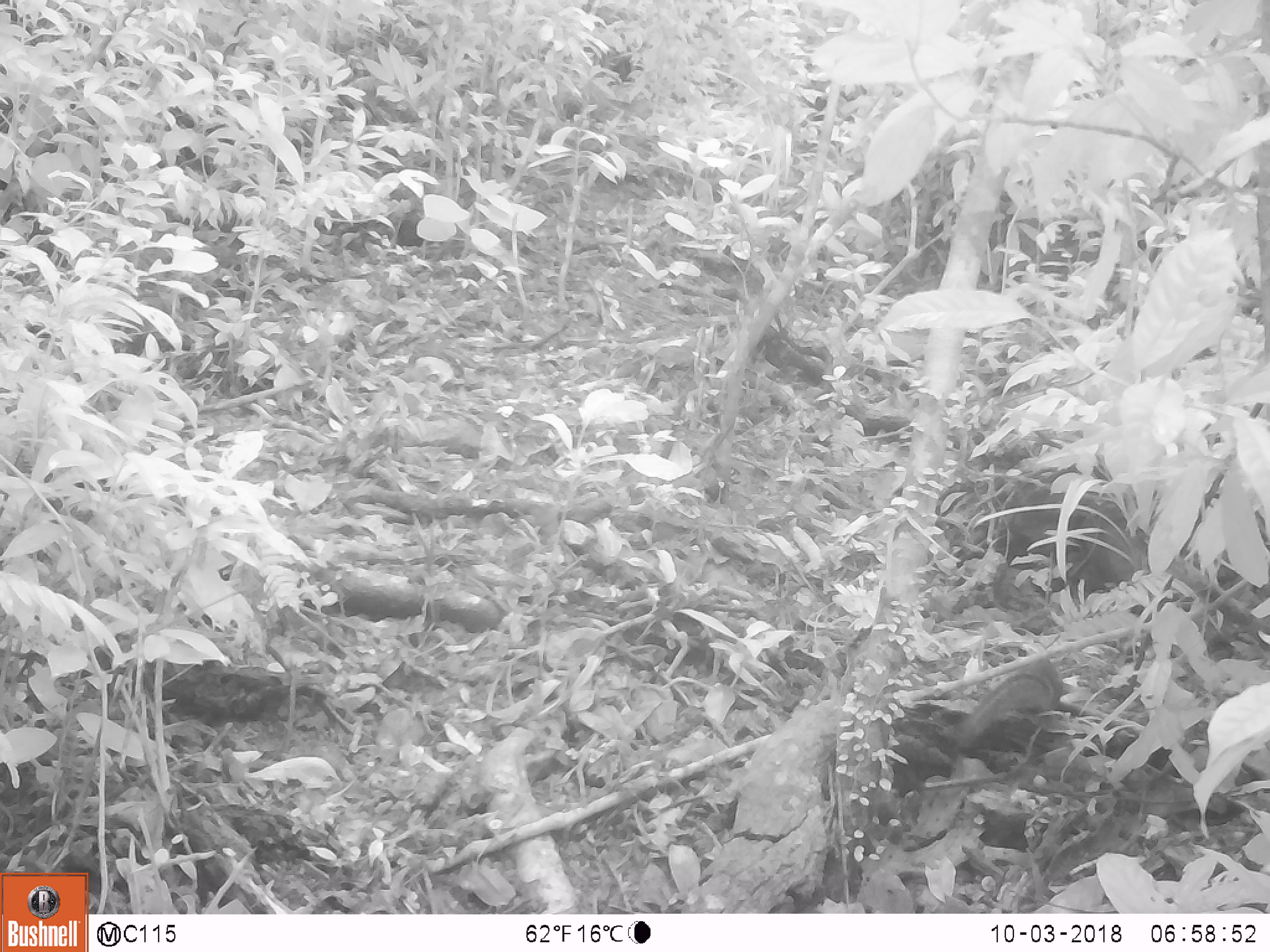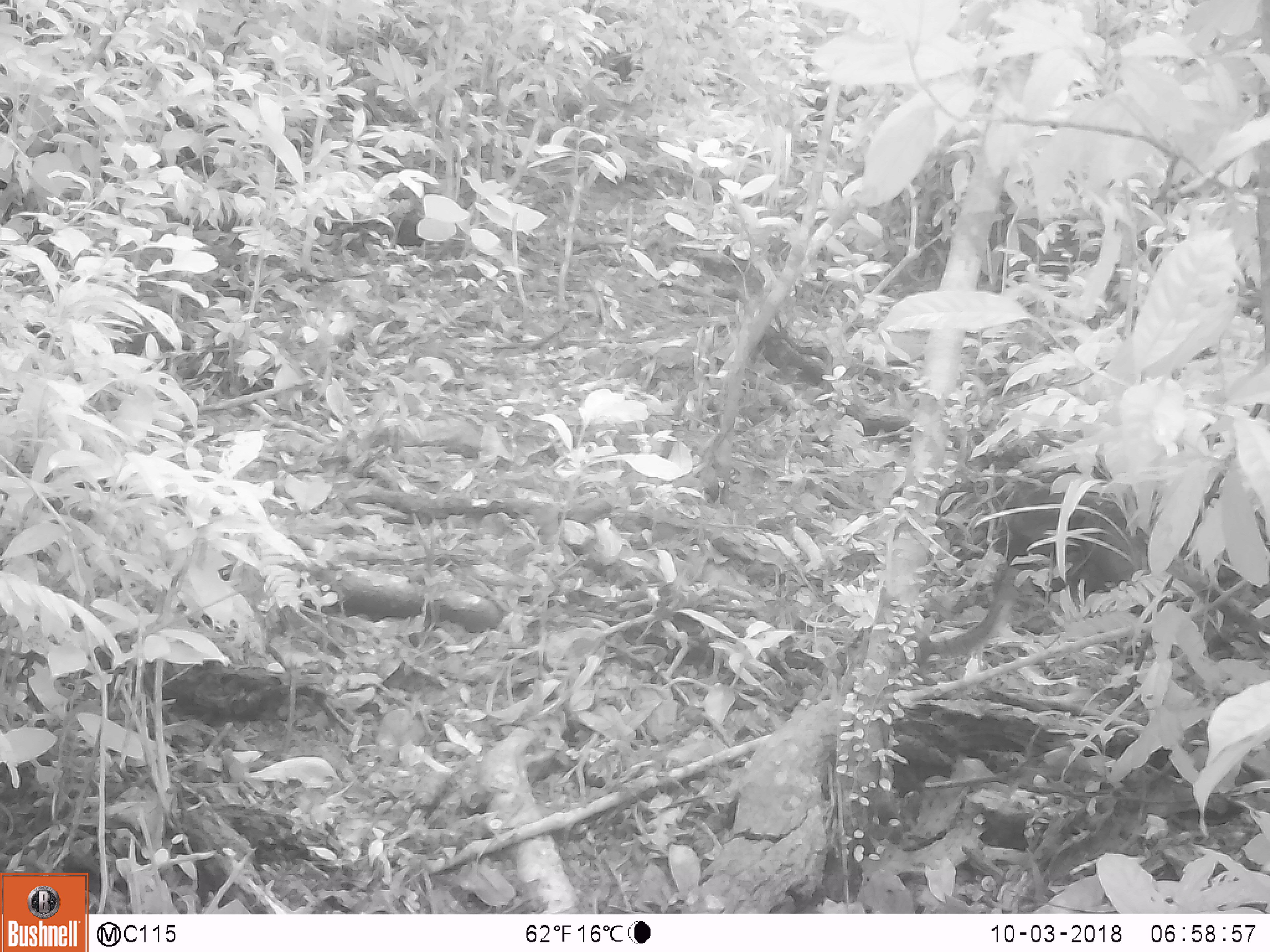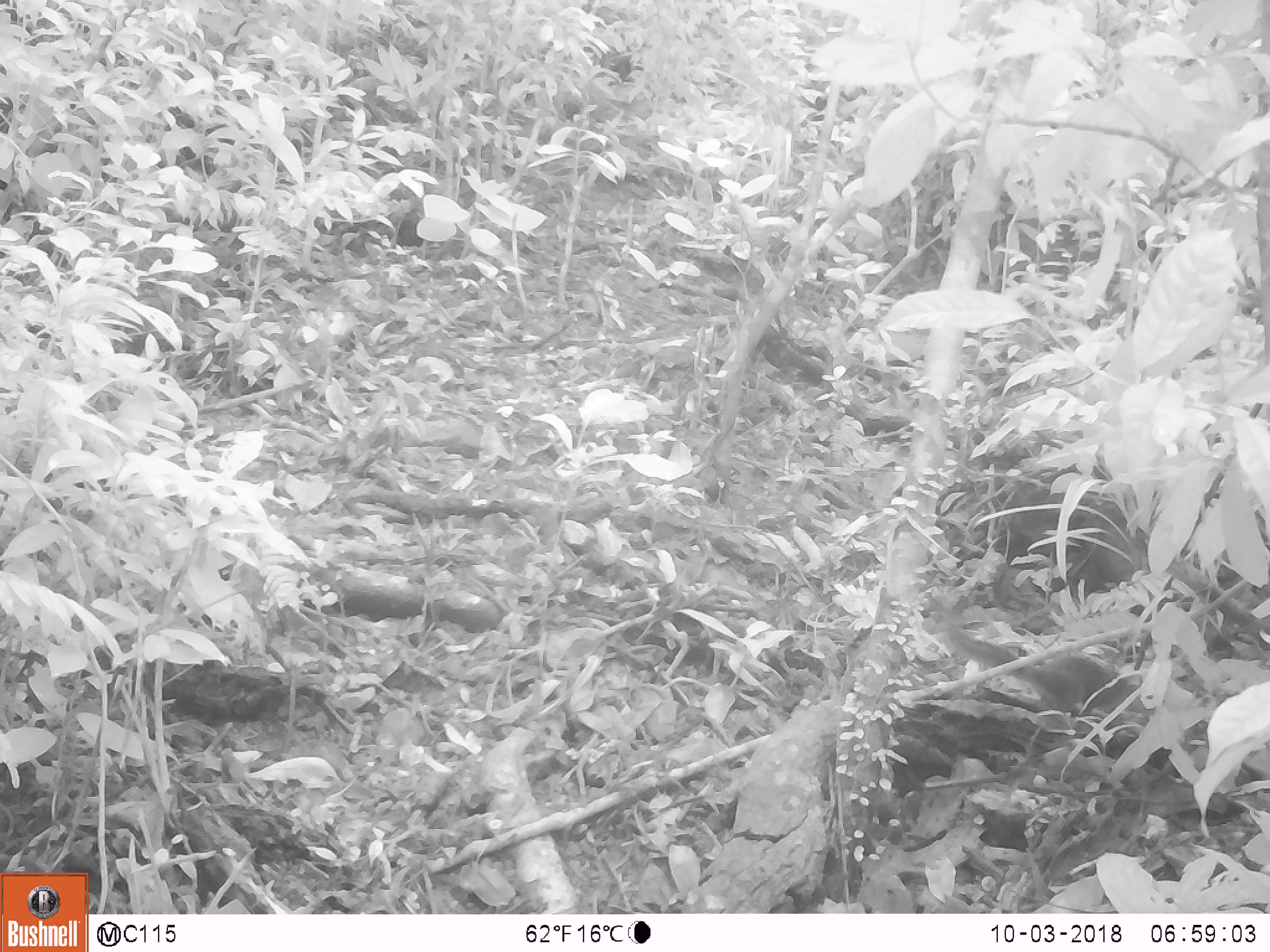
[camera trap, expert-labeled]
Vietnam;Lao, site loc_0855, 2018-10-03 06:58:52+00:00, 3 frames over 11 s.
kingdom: Animalia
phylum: Chordata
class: Mammalia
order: Rodentia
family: Sciuridae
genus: Dremomys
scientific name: Dremomys rufigenis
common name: red-cheeked squirrel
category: red cheeked squirrel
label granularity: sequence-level